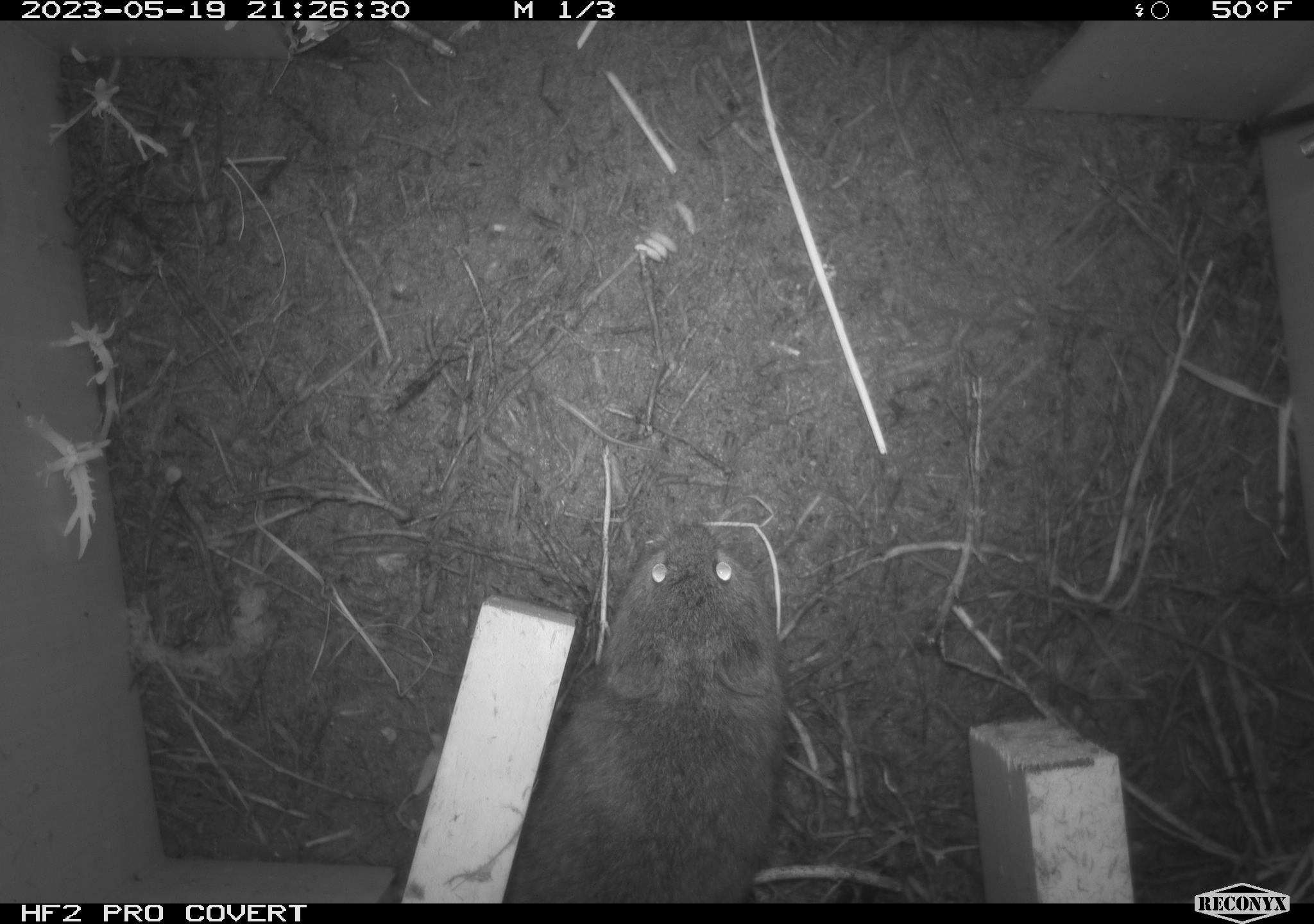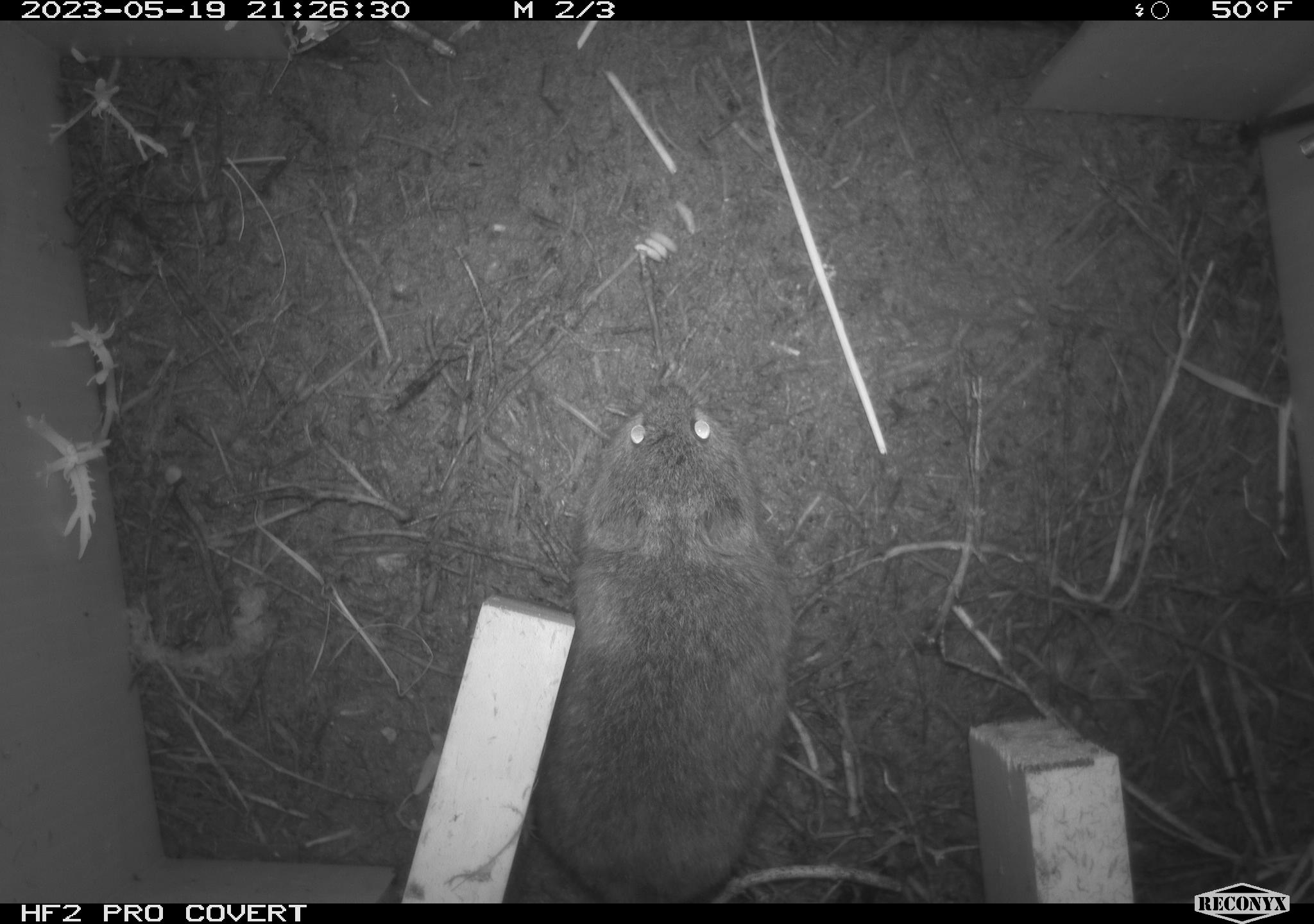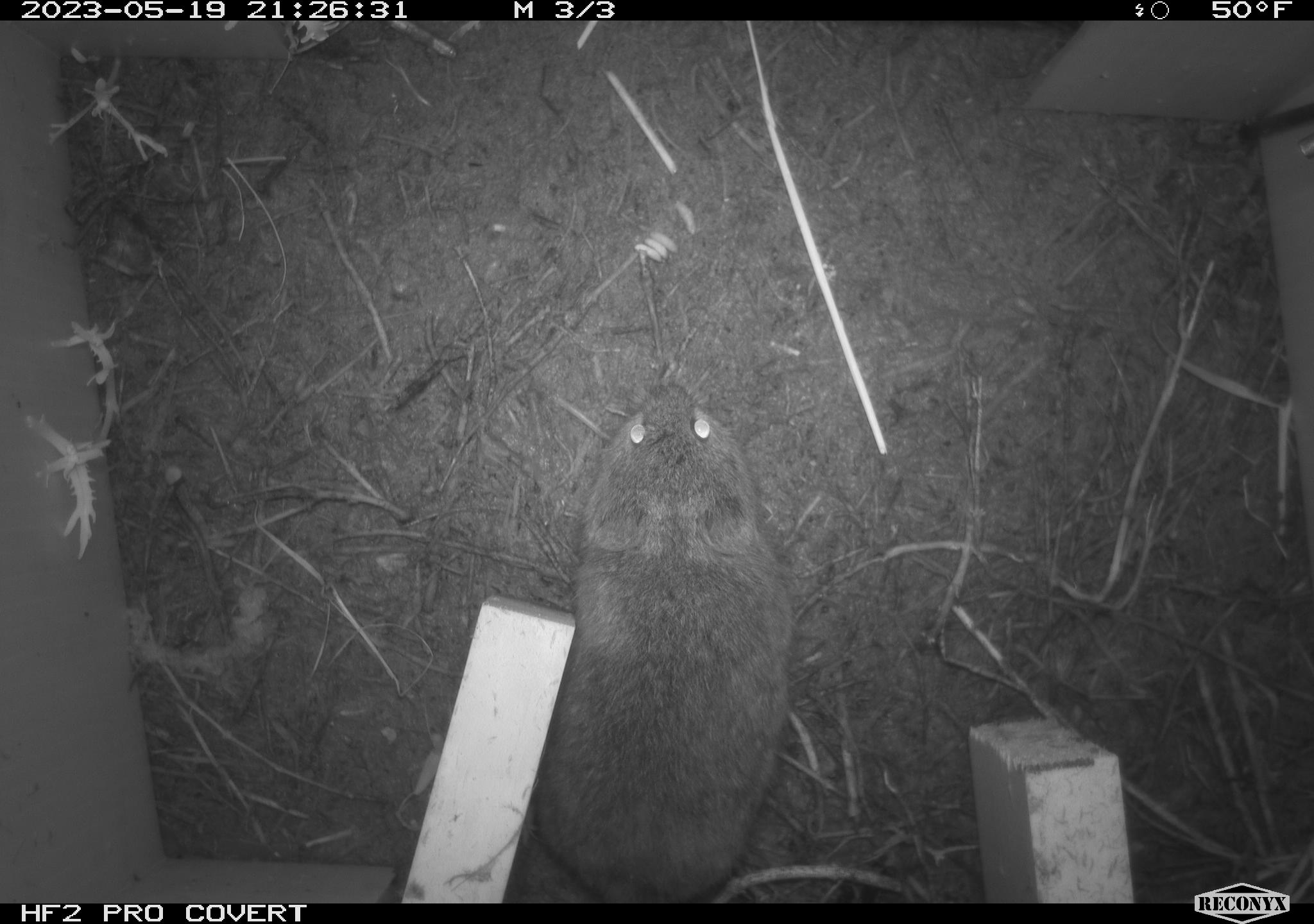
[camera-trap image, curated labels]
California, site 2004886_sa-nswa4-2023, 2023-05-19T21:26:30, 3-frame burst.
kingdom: Animalia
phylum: Chordata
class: Mammalia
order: Rodentia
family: Cricetidae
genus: Microtus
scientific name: Microtus californicus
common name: california vole